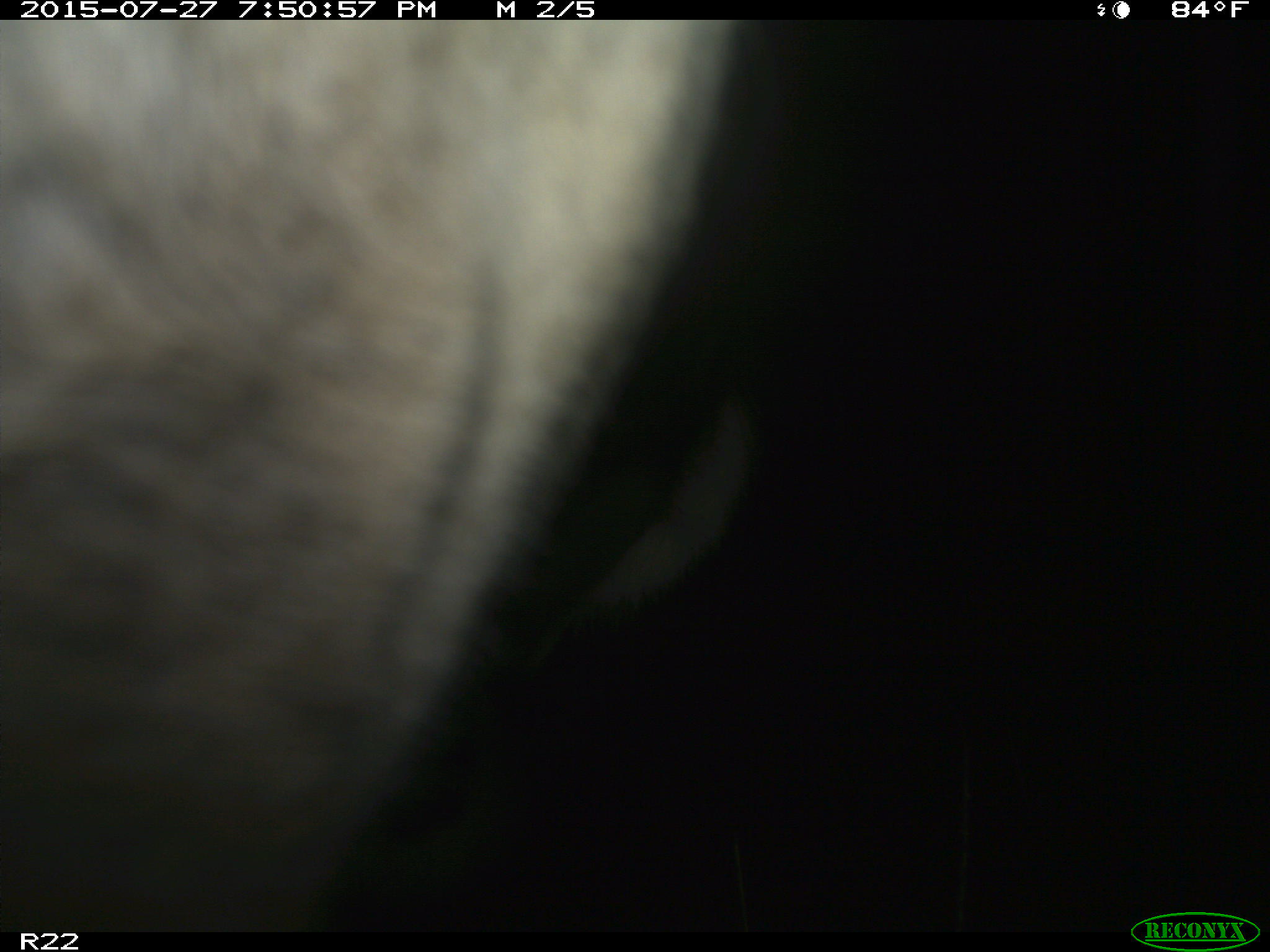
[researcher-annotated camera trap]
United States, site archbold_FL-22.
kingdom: Animalia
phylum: Chordata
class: Mammalia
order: Artiodactyla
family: Bovidae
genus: Bos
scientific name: Bos taurus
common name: domestic cow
Bos taurus (domestic cow).